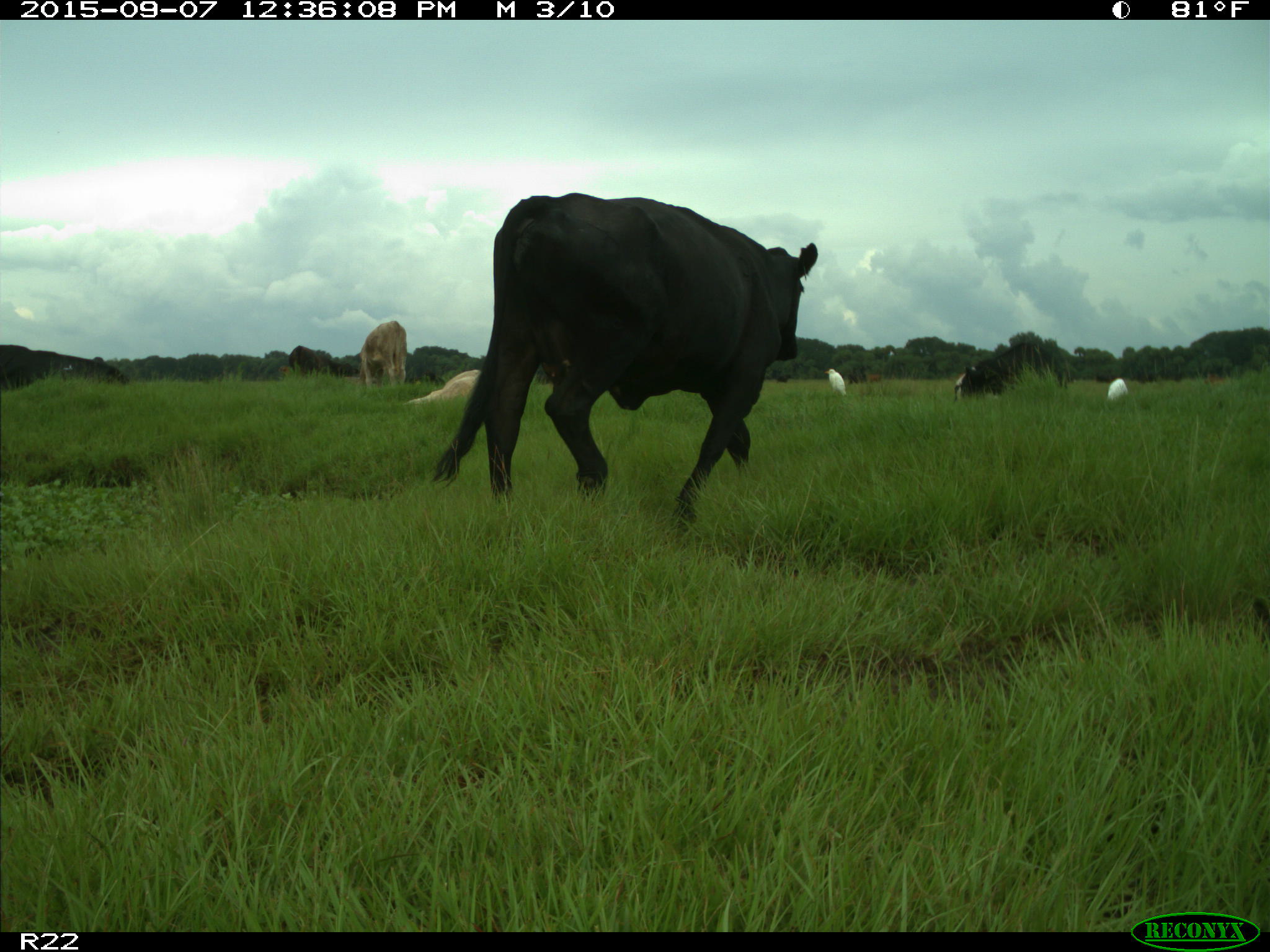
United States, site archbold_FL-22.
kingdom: Animalia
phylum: Chordata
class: Mammalia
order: Artiodactyla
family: Bovidae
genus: Bos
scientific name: Bos taurus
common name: domestic cow